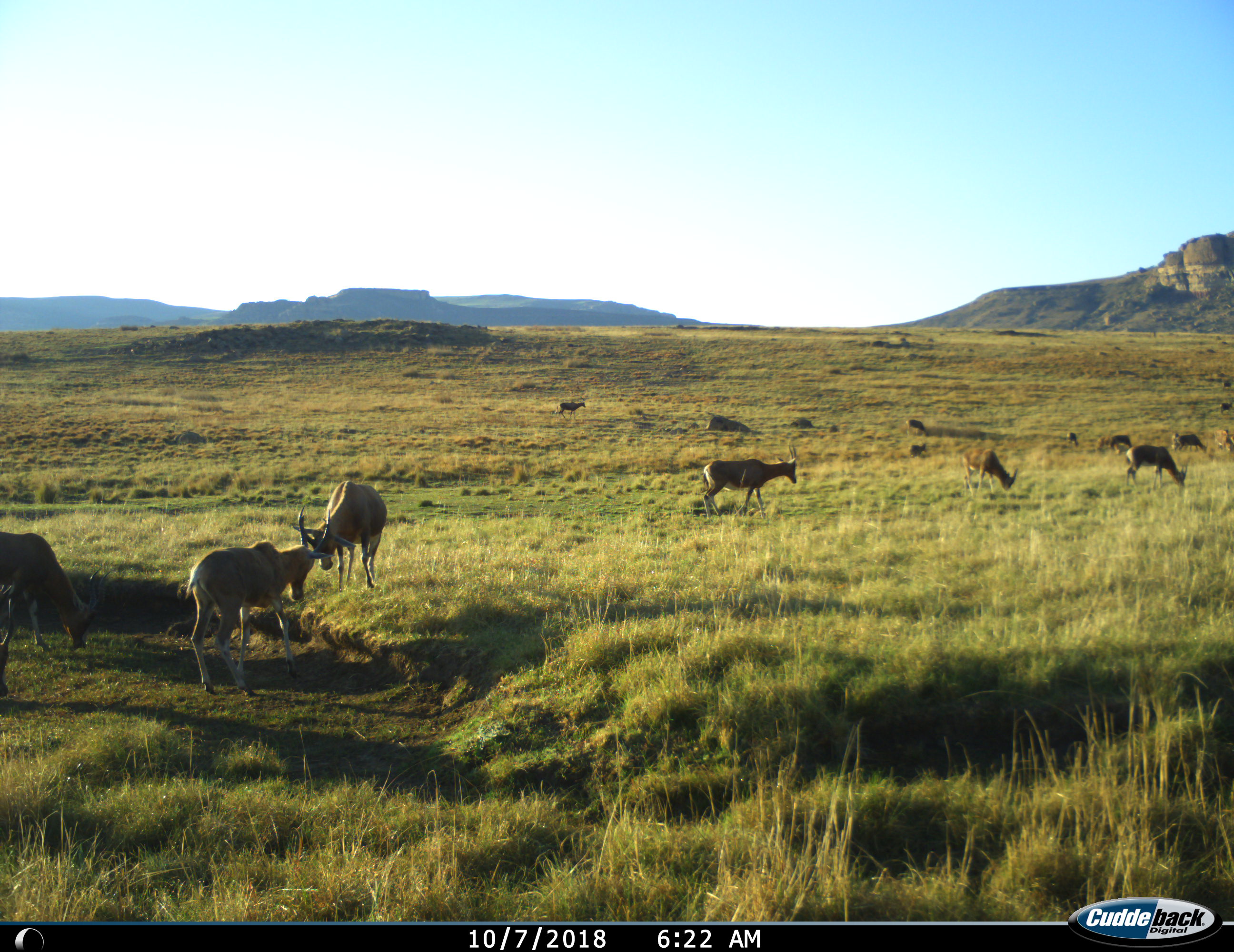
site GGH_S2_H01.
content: unidentified animal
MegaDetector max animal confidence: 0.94